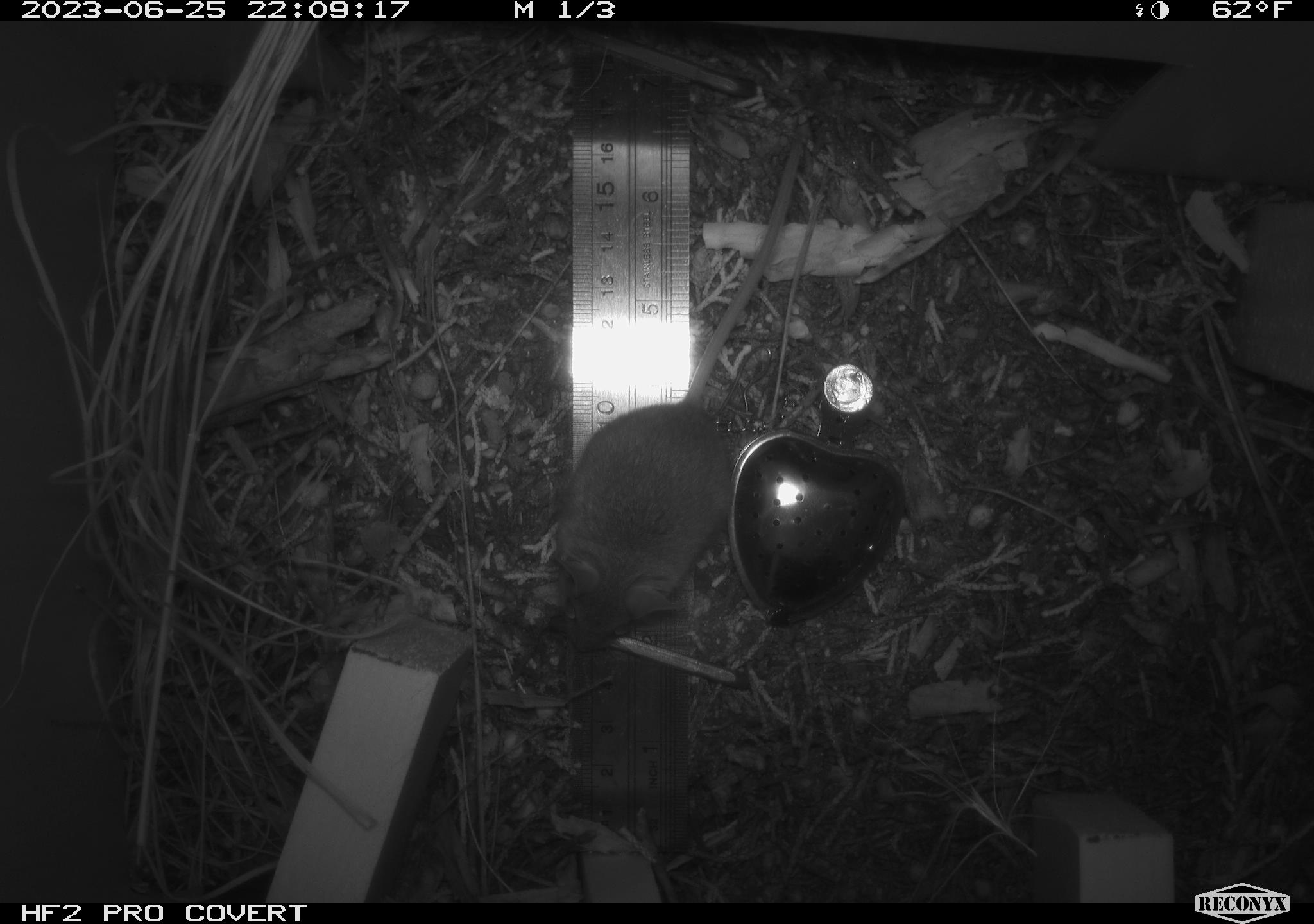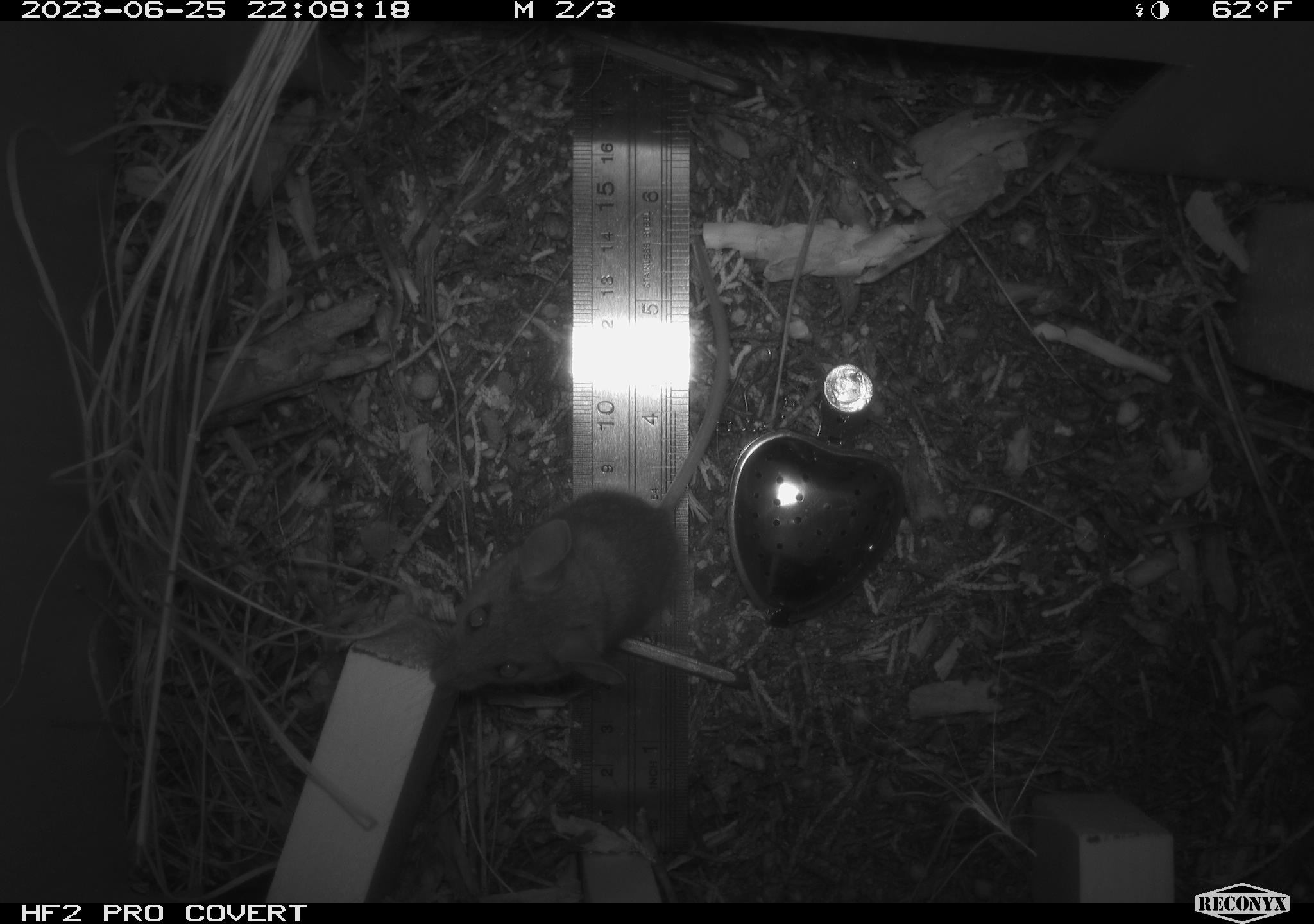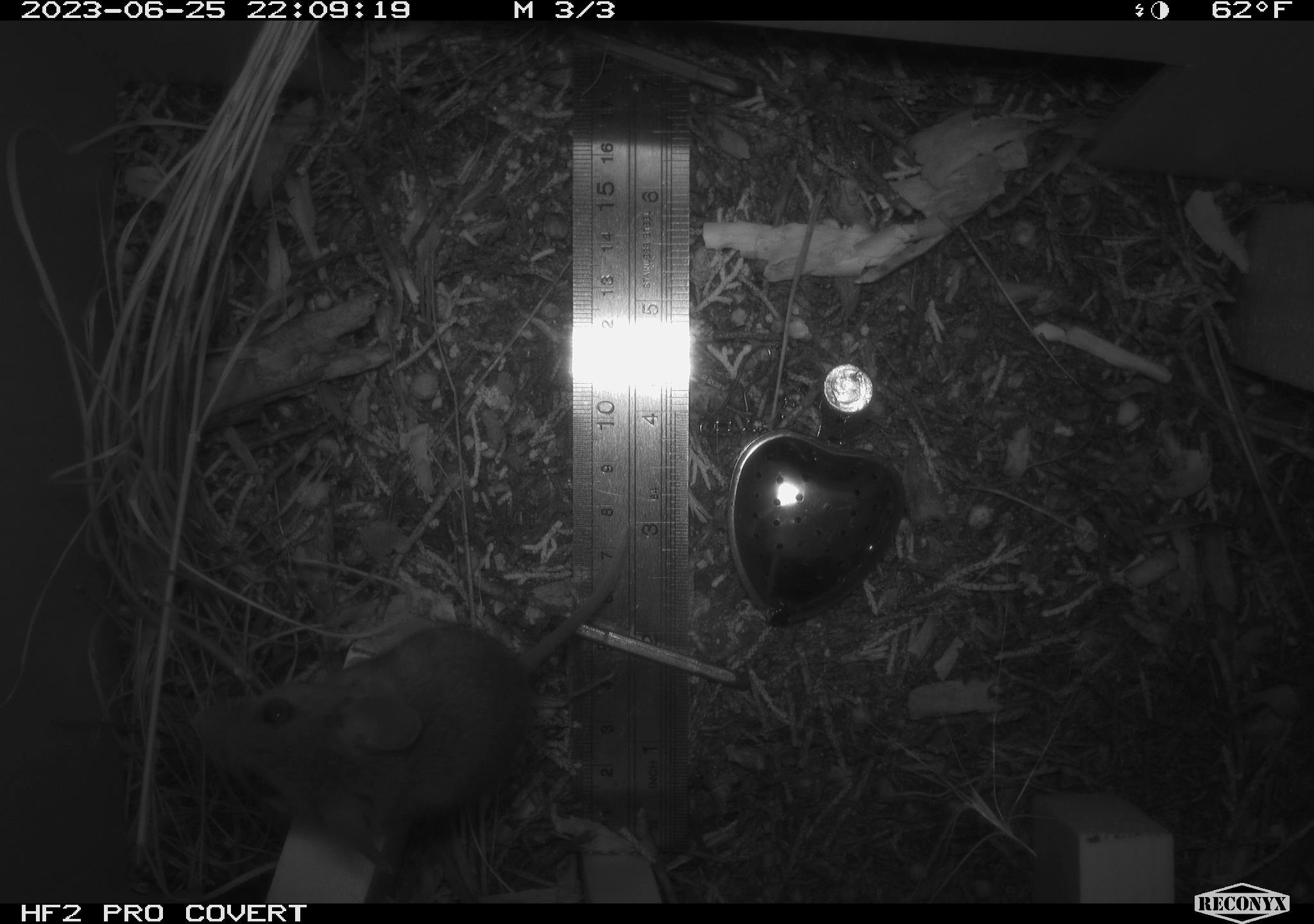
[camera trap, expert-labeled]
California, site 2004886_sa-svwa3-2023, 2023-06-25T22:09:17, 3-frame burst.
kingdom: Animalia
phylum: Chordata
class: Mammalia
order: Rodentia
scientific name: Rodentia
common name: mouse species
Mouse species (Rodentia).